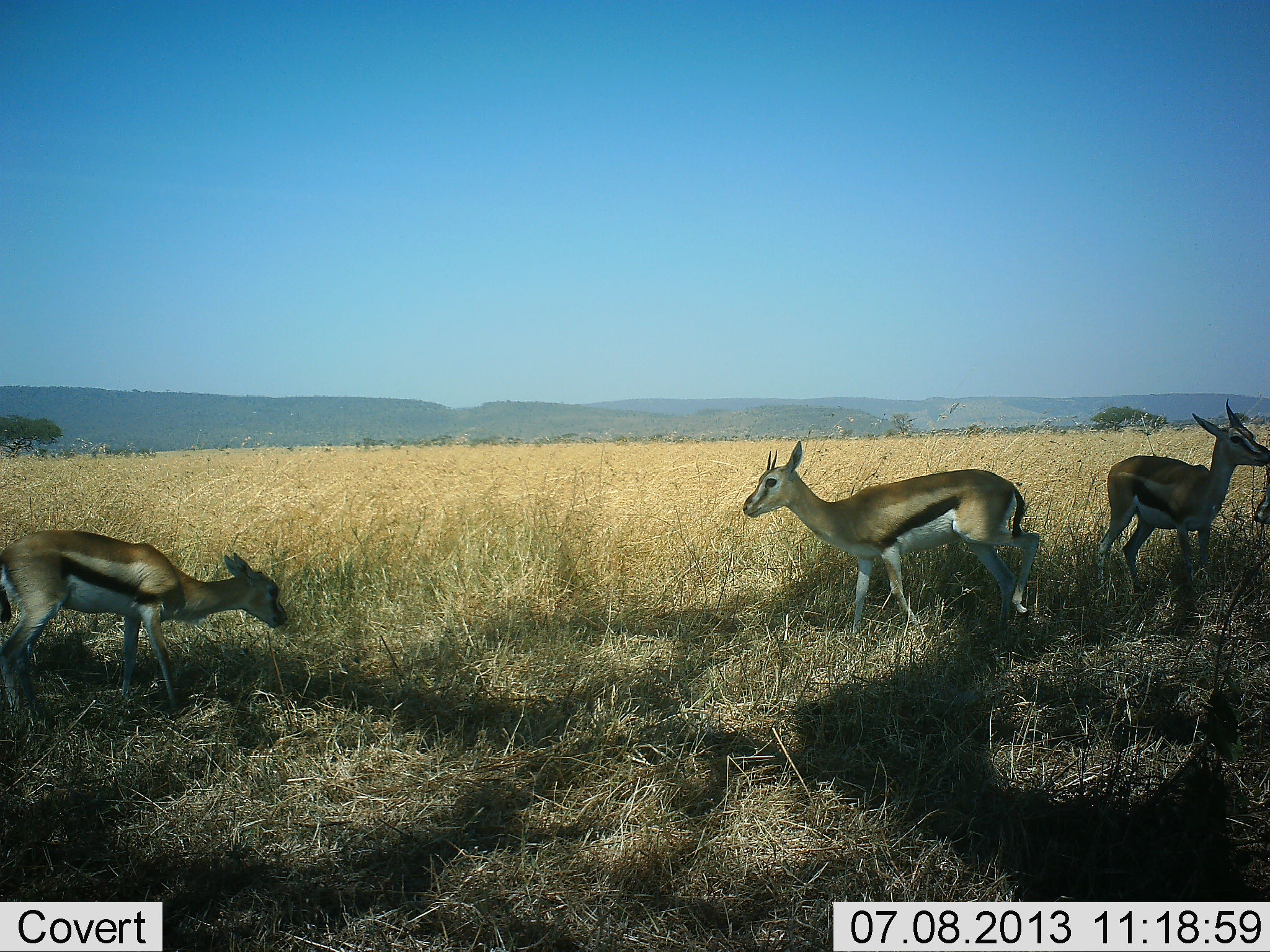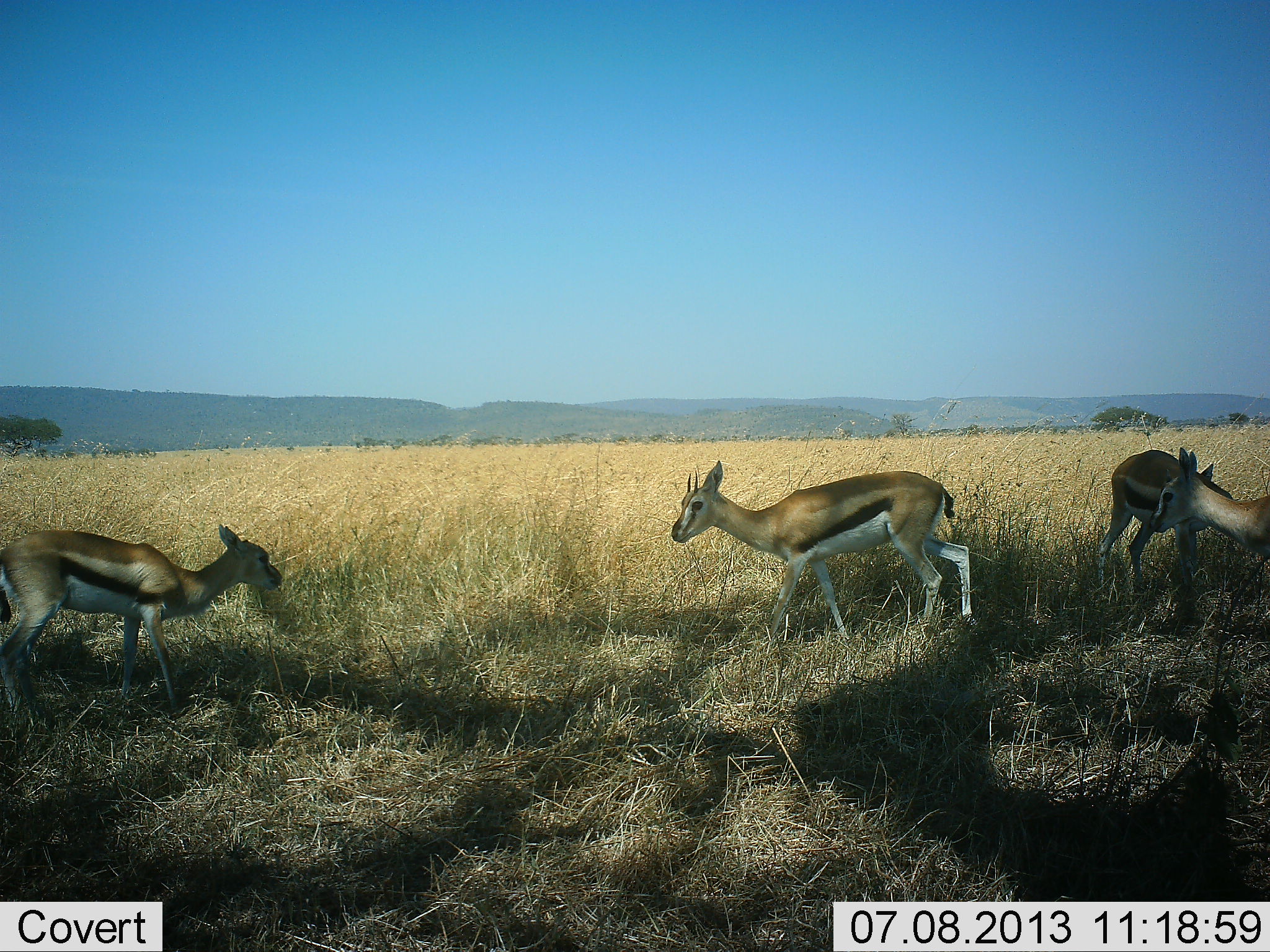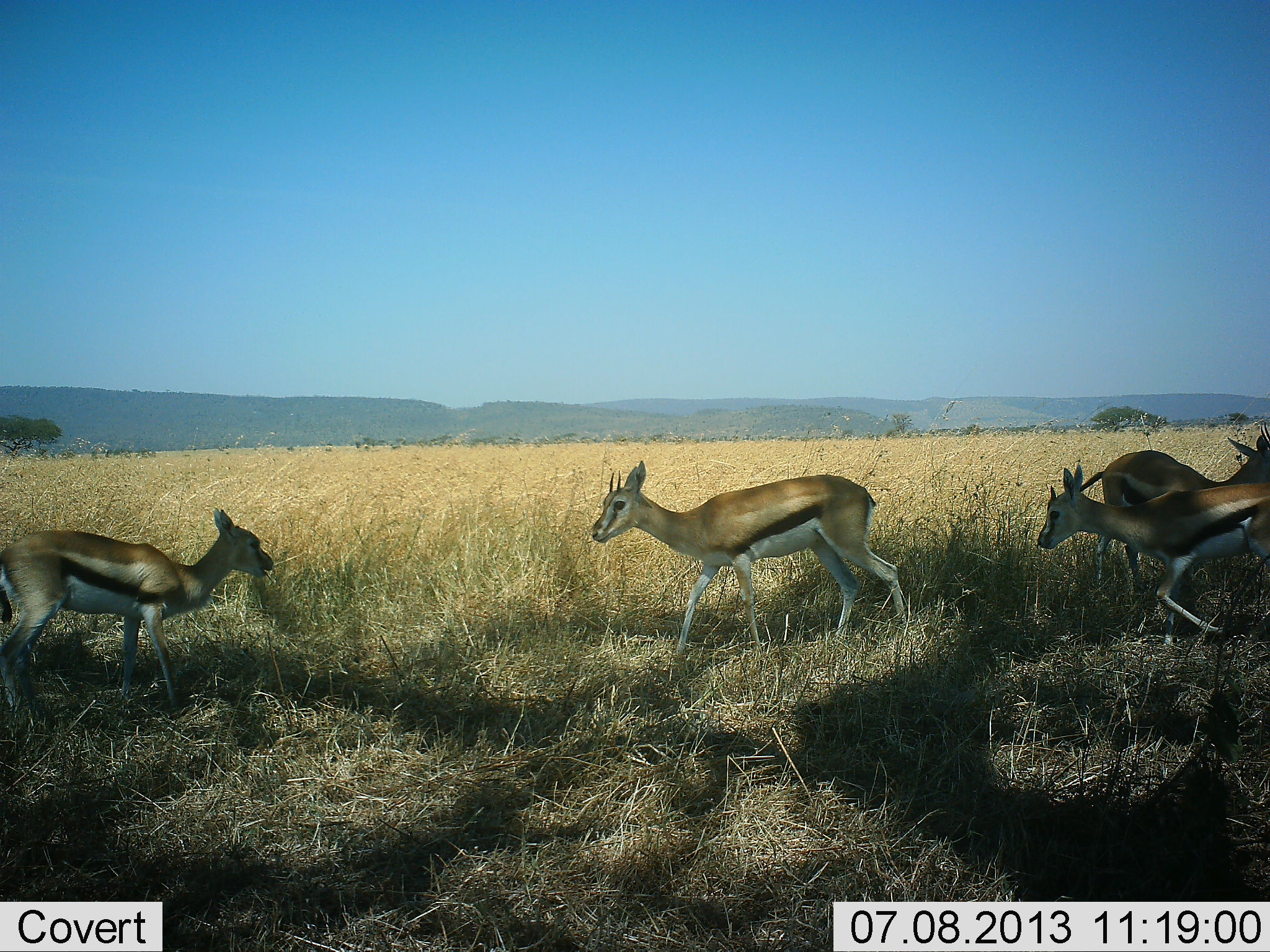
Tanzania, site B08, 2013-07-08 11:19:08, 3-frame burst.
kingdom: Animalia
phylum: Chordata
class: Mammalia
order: Artiodactyla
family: Bovidae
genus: Eudorcas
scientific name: Eudorcas thomsonii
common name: thomson's gazelle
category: gazellethomsons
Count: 4.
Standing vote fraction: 50%.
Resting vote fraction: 0%.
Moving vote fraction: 80%.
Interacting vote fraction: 0%.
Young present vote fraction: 0%.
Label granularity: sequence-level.